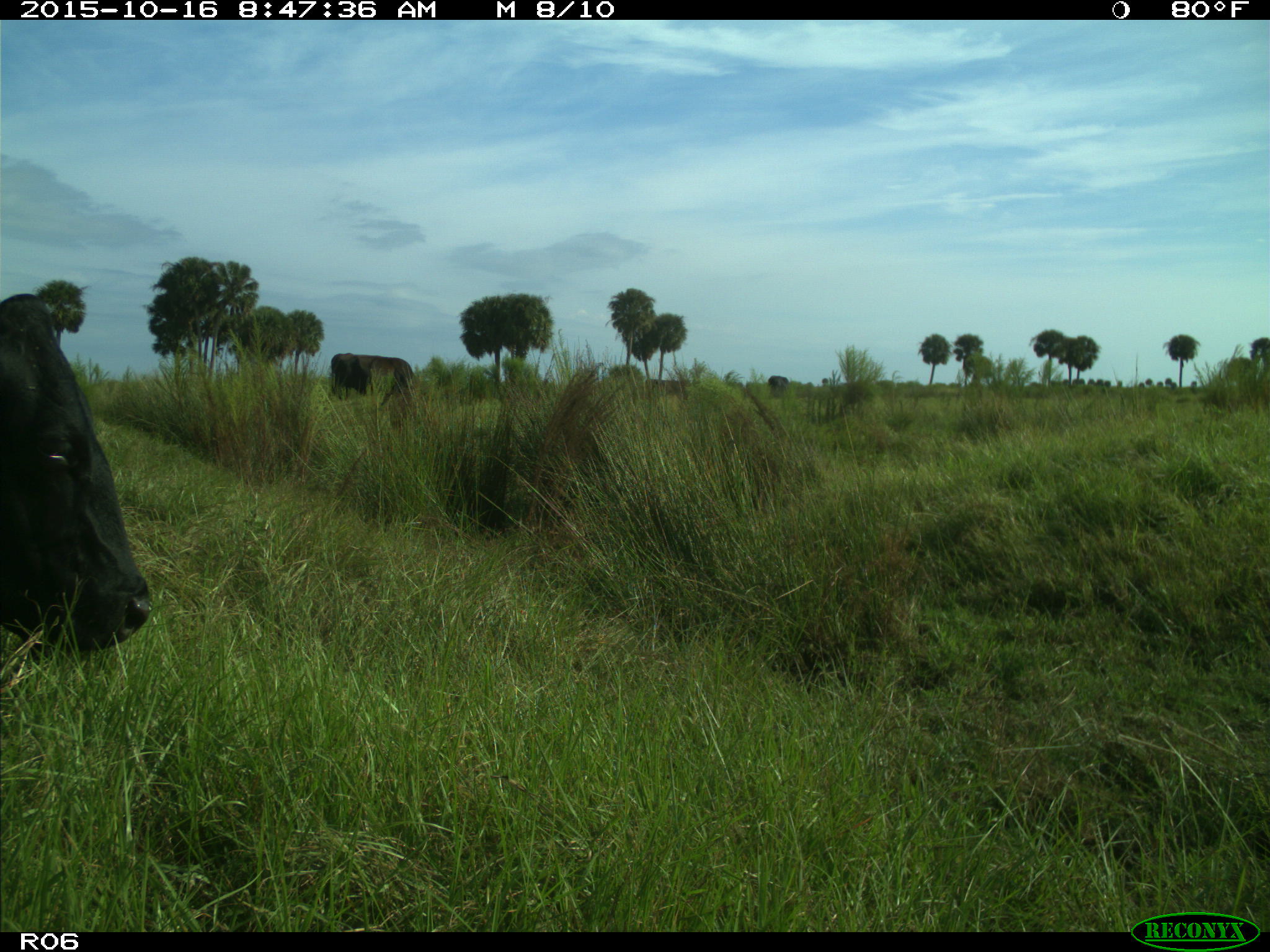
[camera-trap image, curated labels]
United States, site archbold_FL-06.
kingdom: Animalia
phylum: Chordata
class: Mammalia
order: Artiodactyla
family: Bovidae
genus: Bos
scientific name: Bos taurus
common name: domestic cow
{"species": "Bos taurus (domestic cow)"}